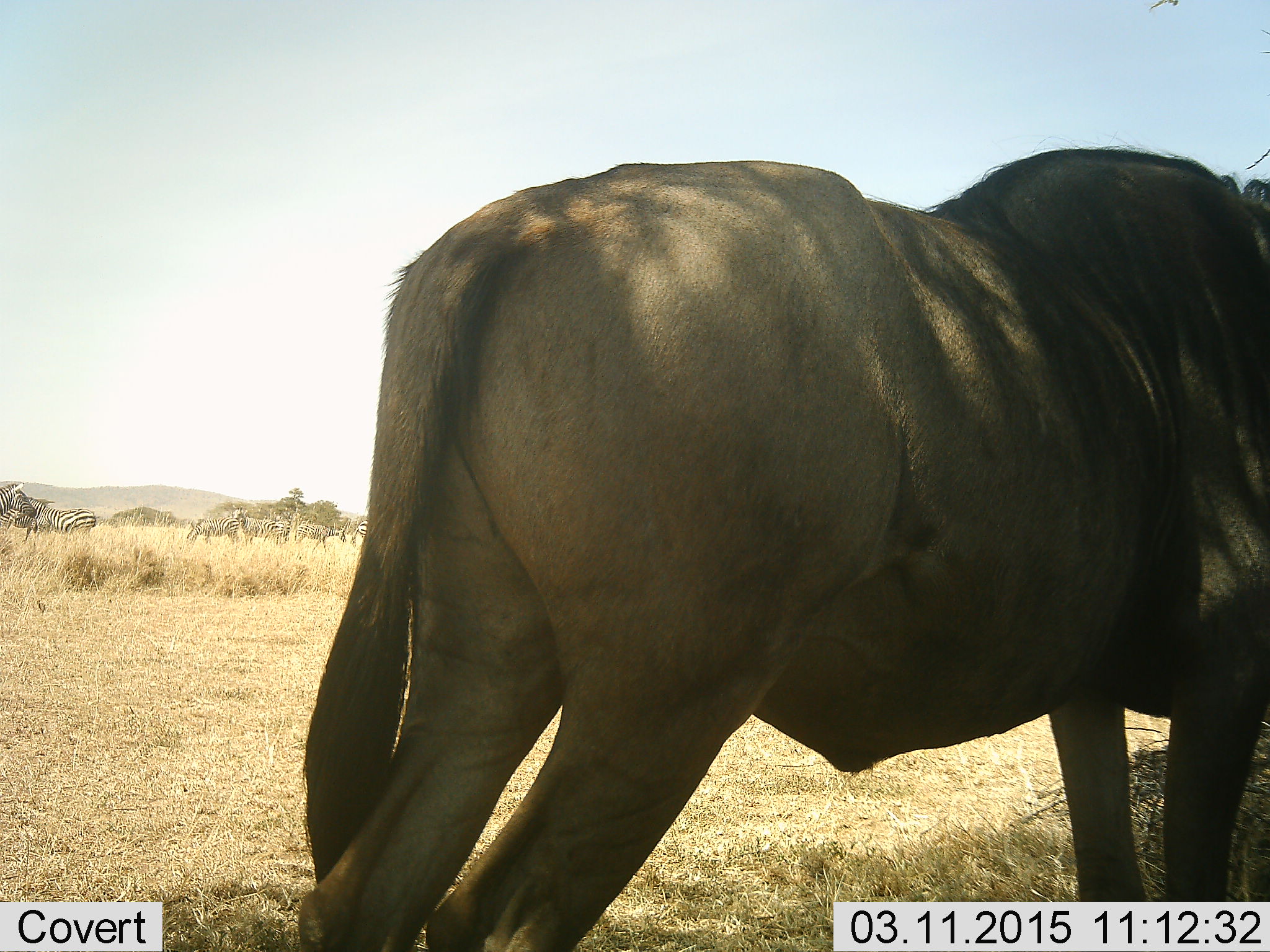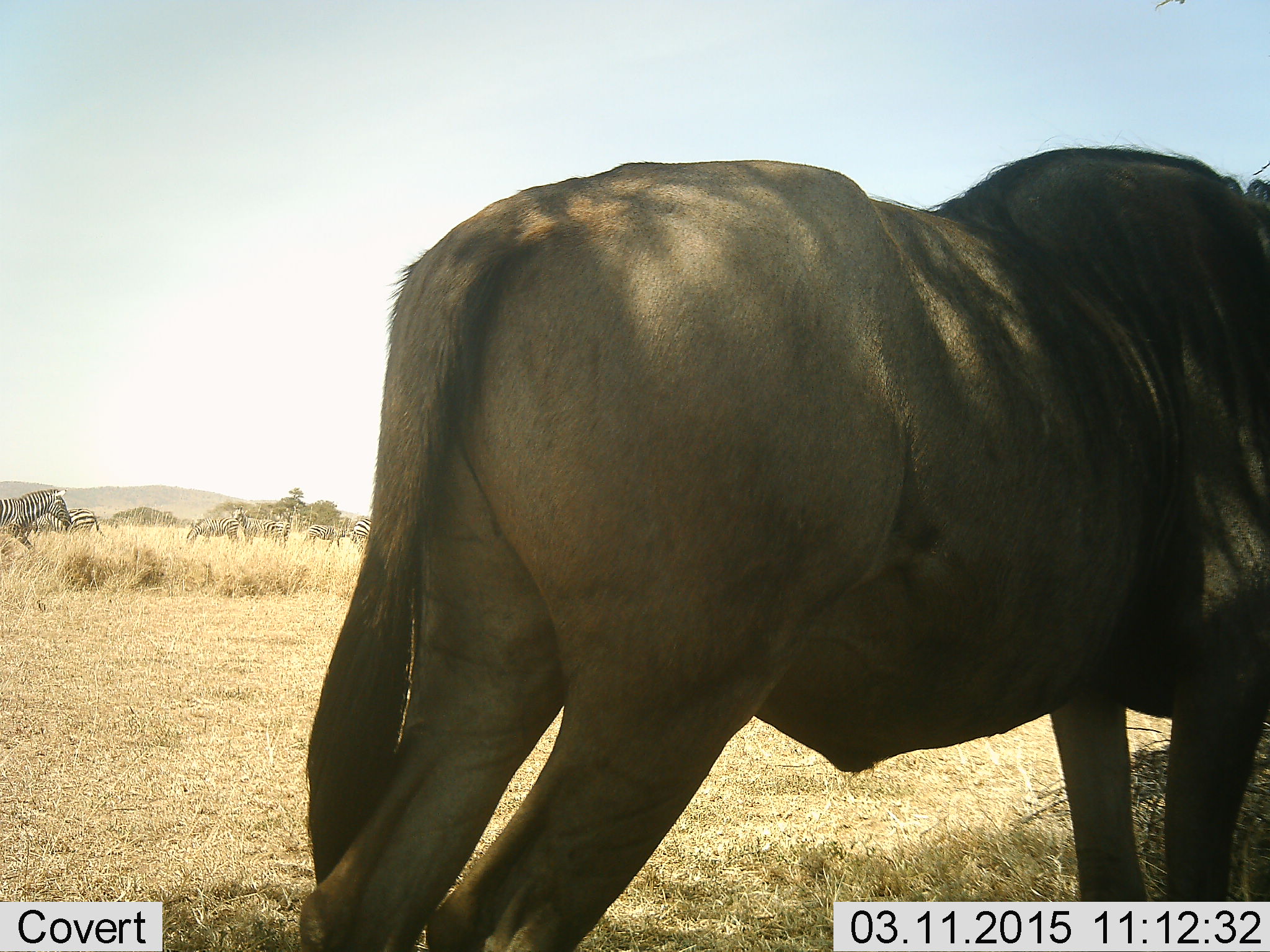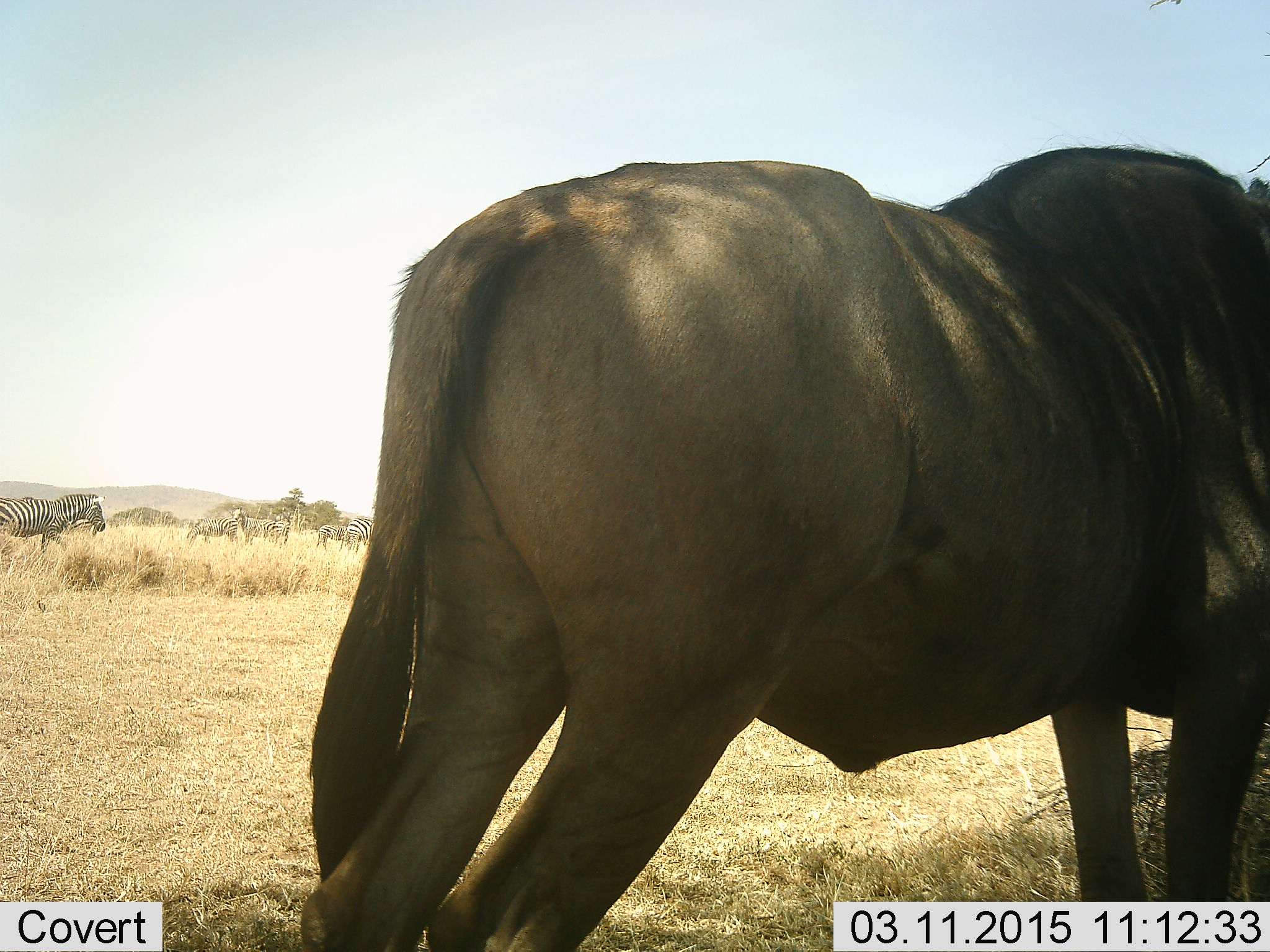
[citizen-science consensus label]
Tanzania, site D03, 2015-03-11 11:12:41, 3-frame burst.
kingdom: Animalia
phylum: Chordata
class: Mammalia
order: Artiodactyla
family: Bovidae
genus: Connochaetes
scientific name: Connochaetes taurinus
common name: blue wildebeest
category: wildebeest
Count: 1.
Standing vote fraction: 92%.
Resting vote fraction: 0%.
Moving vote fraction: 0%.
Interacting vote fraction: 0%.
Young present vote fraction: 0%.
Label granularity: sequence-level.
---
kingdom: Animalia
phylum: Chordata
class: Mammalia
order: Perissodactyla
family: Equidae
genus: Equus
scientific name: Equus quagga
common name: plains zebra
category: zebra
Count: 6.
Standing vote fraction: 64%.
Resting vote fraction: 0%.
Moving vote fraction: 82%.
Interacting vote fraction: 0%.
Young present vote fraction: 0%.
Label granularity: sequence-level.